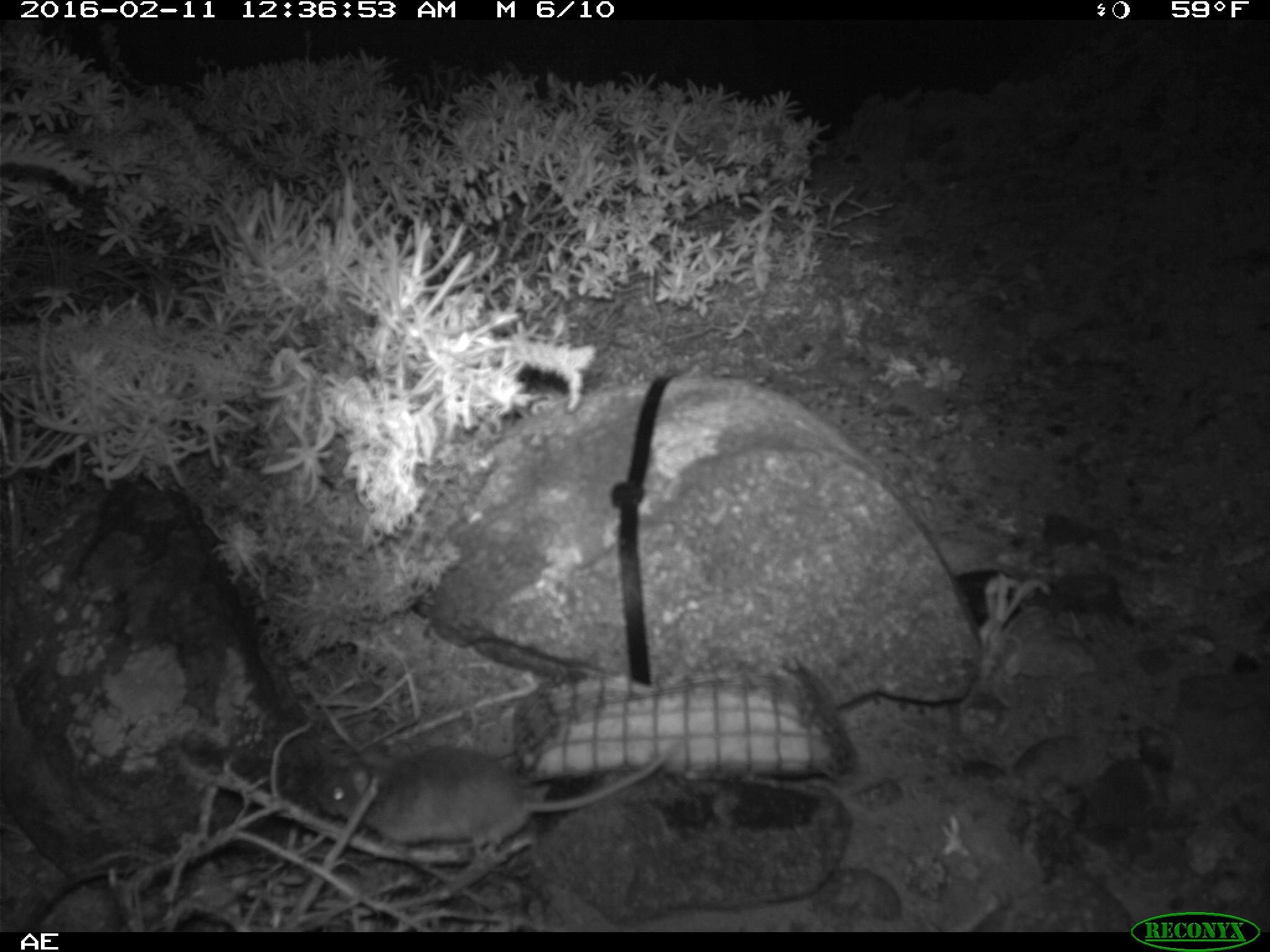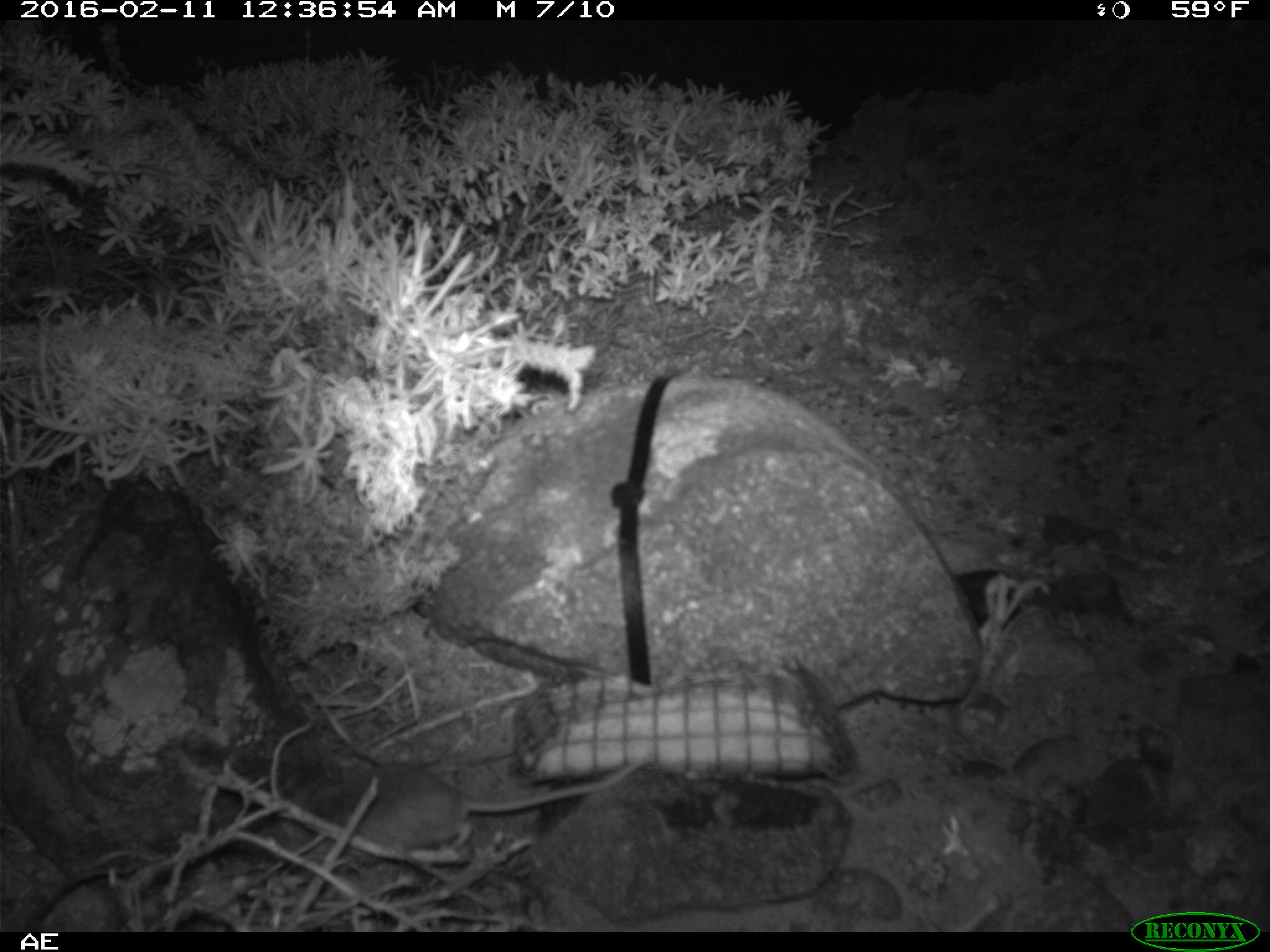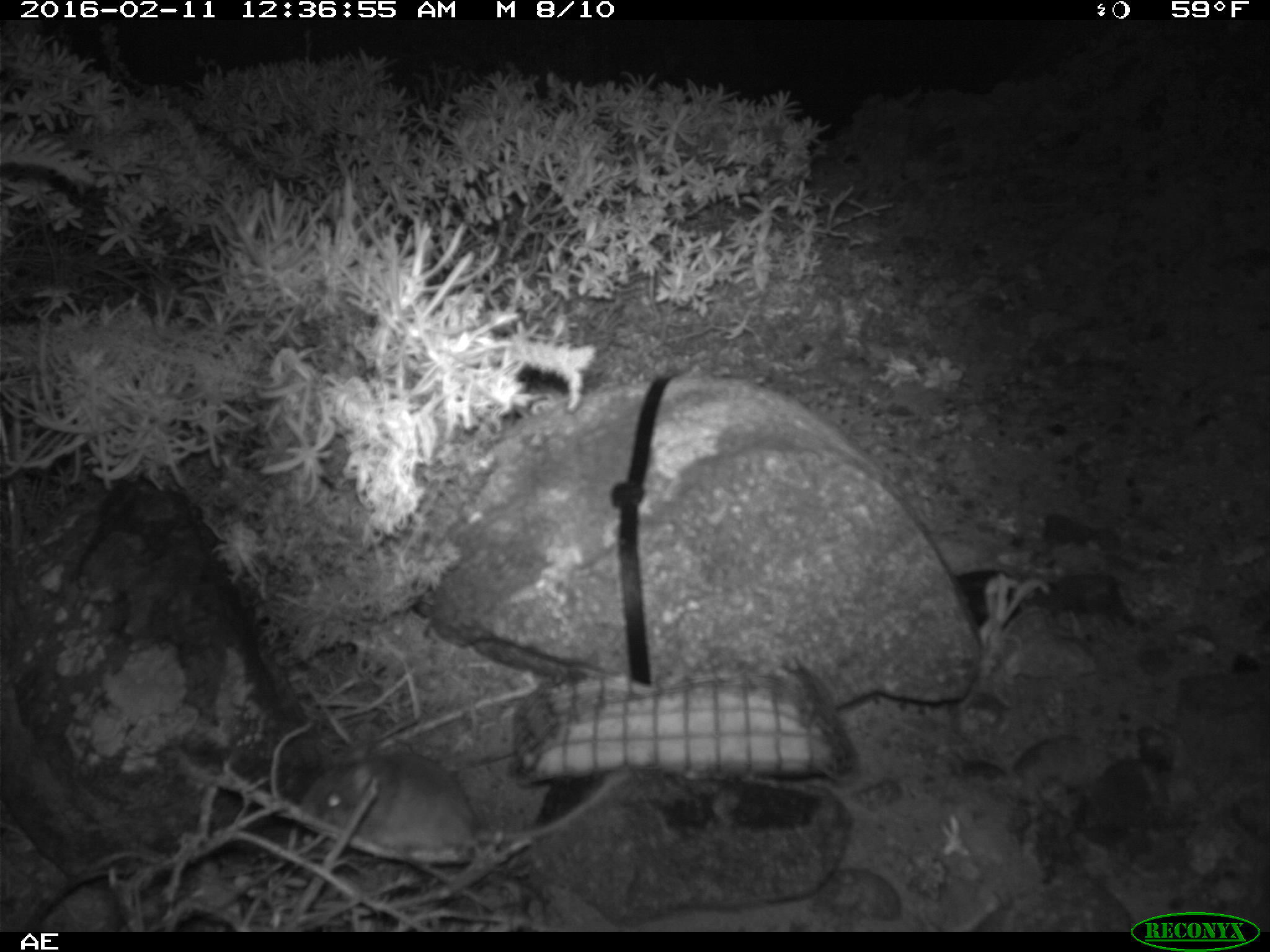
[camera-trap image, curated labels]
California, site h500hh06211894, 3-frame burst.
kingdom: Animalia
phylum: Chordata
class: Mammalia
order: Rodentia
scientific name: Rodentia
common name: rodent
Rodent (Rodentia).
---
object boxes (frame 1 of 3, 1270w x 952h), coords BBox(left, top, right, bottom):
rodent: BBox(319, 741, 682, 862)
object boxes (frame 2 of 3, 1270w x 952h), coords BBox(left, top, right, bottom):
rodent: BBox(300, 756, 647, 855)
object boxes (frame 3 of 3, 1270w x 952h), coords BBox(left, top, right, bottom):
rodent: BBox(298, 750, 627, 867)